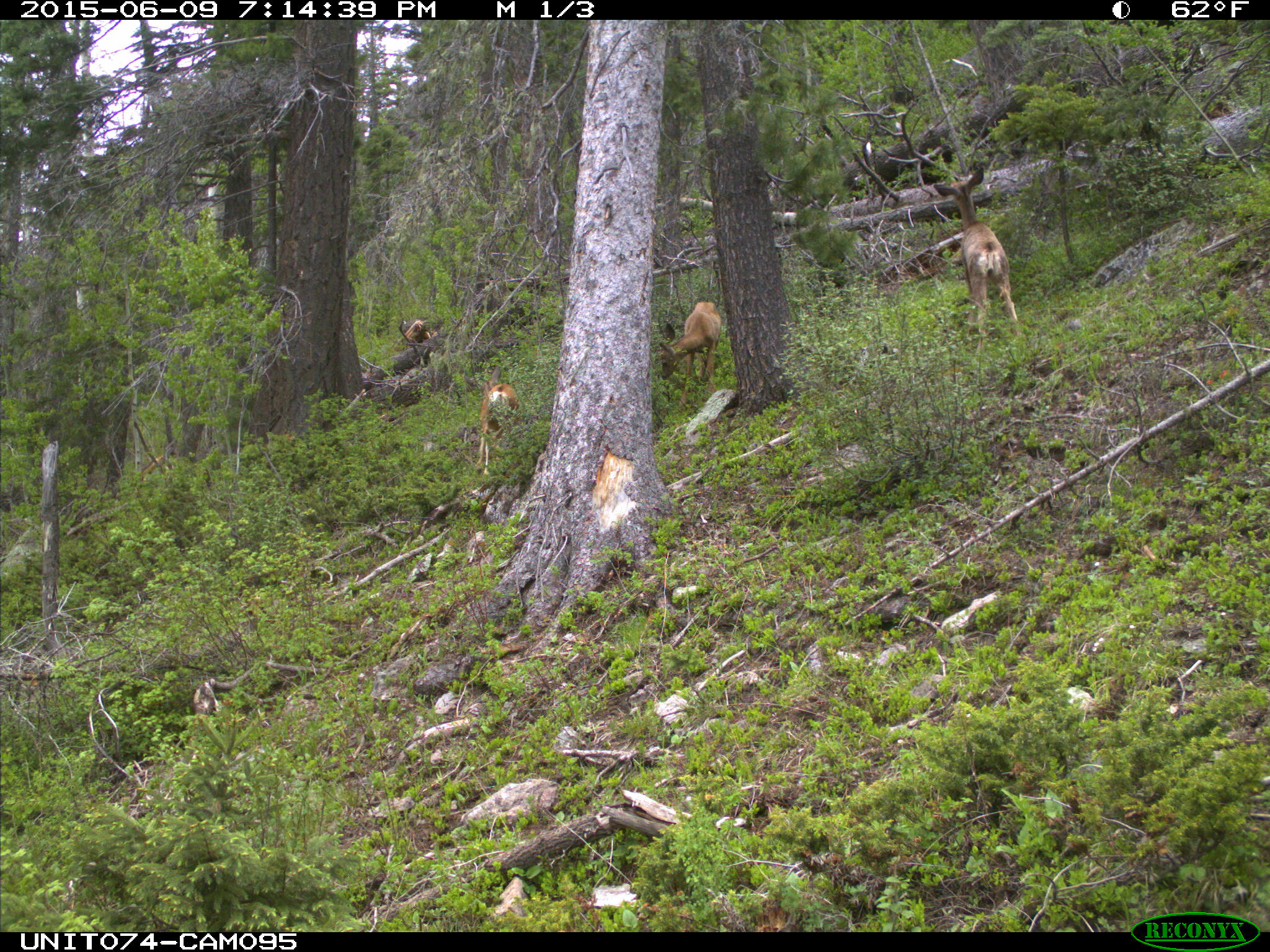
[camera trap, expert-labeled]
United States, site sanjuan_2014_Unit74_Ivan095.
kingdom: Animalia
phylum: Chordata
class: Mammalia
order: Artiodactyla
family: Cervidae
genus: Odocoileus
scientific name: Odocoileus hemionus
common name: mule deer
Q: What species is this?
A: Odocoileus hemionus (mule deer).